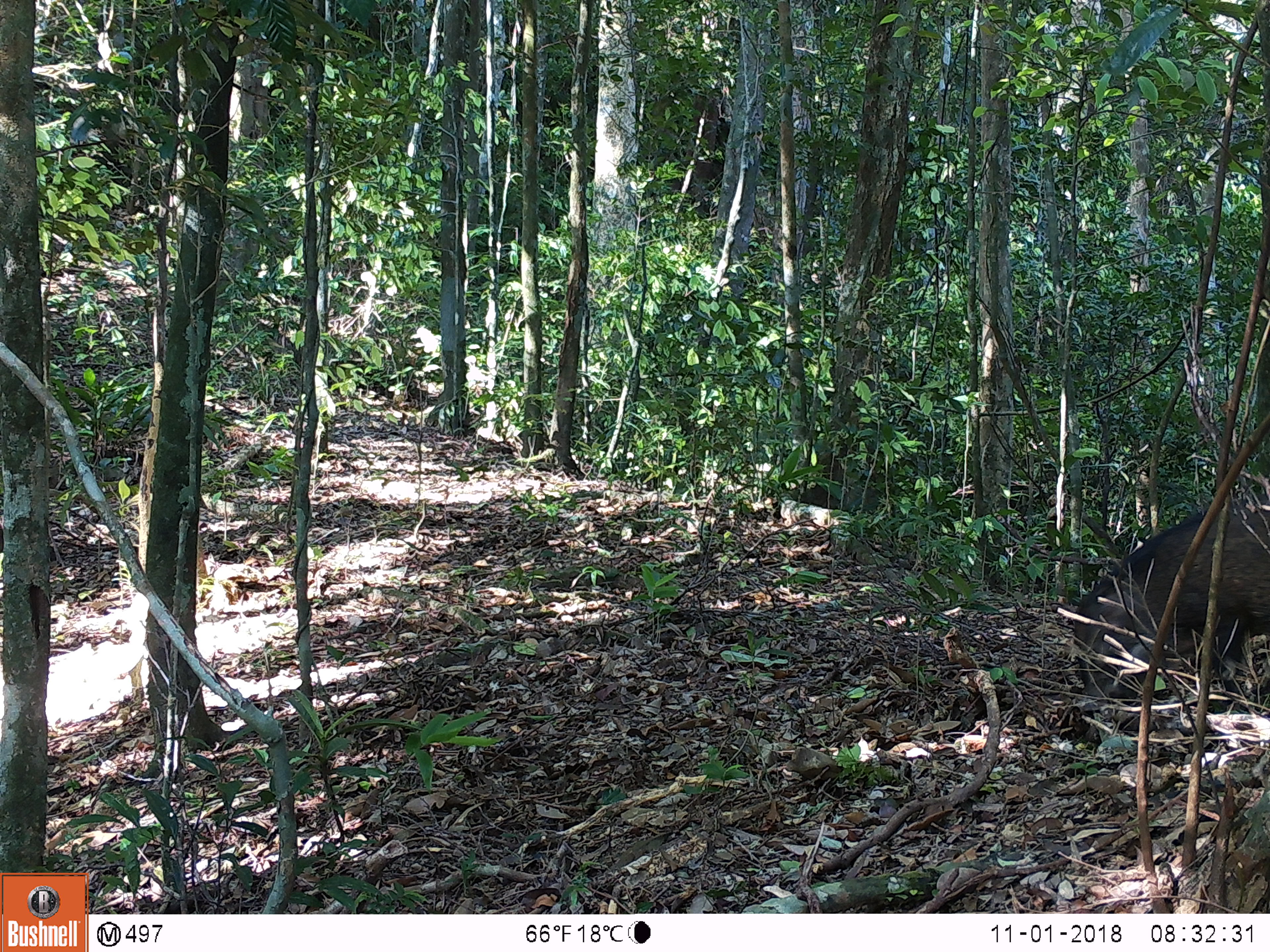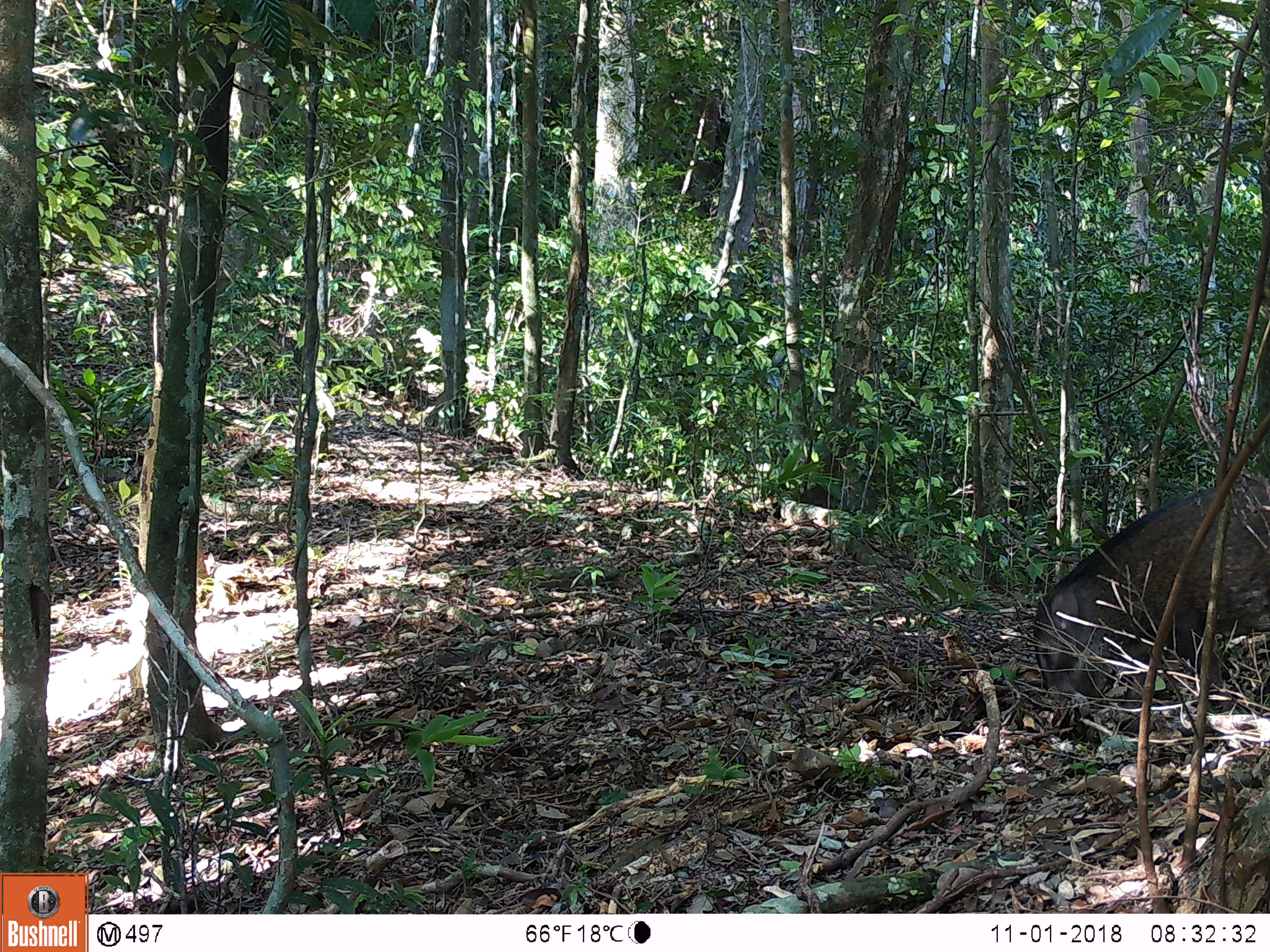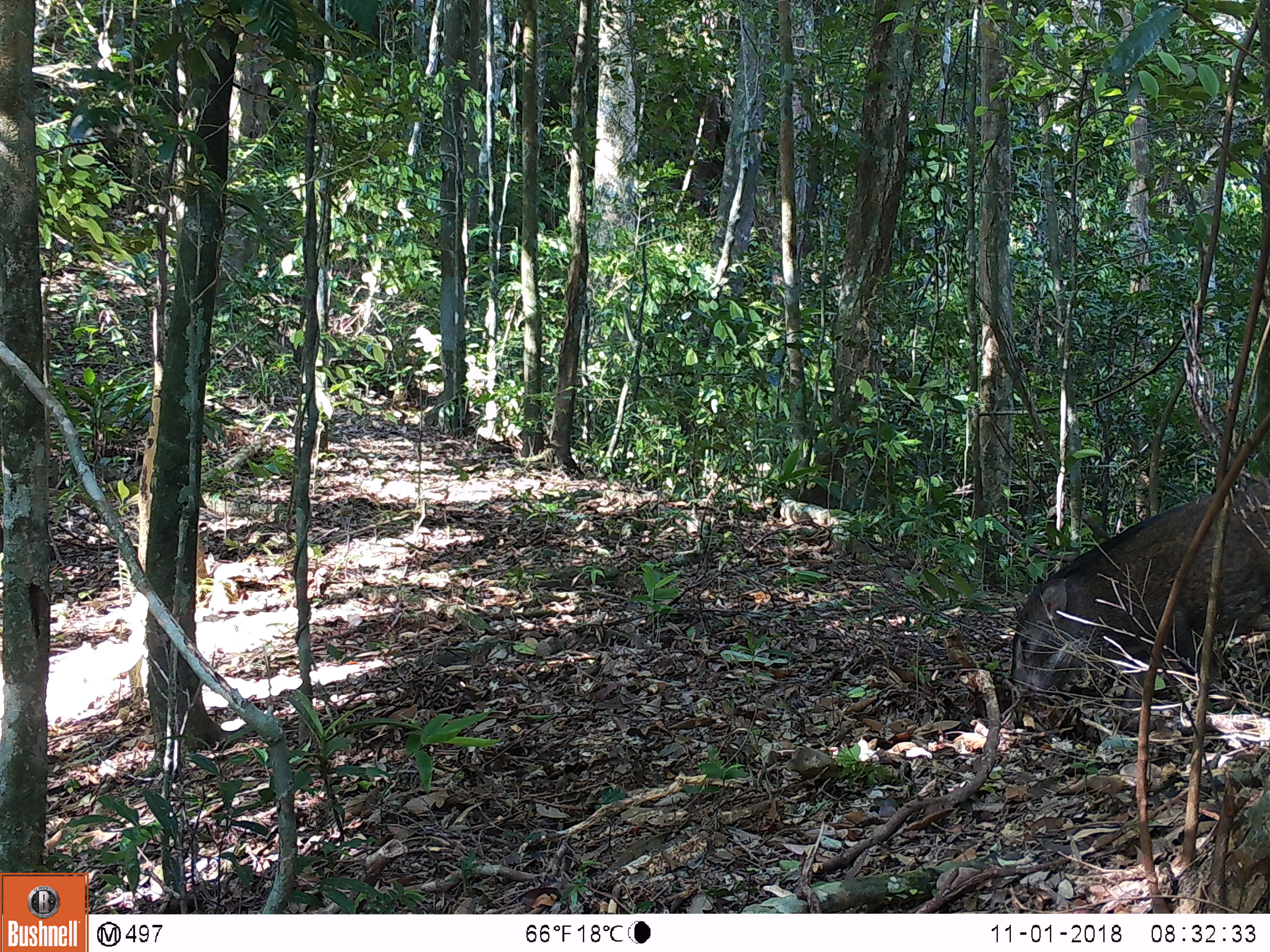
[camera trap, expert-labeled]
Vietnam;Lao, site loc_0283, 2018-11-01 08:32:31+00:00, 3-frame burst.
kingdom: Animalia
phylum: Chordata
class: Mammalia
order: Artiodactyla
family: Suidae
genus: Sus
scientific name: Sus scrofa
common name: eurasian wild pig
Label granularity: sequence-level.